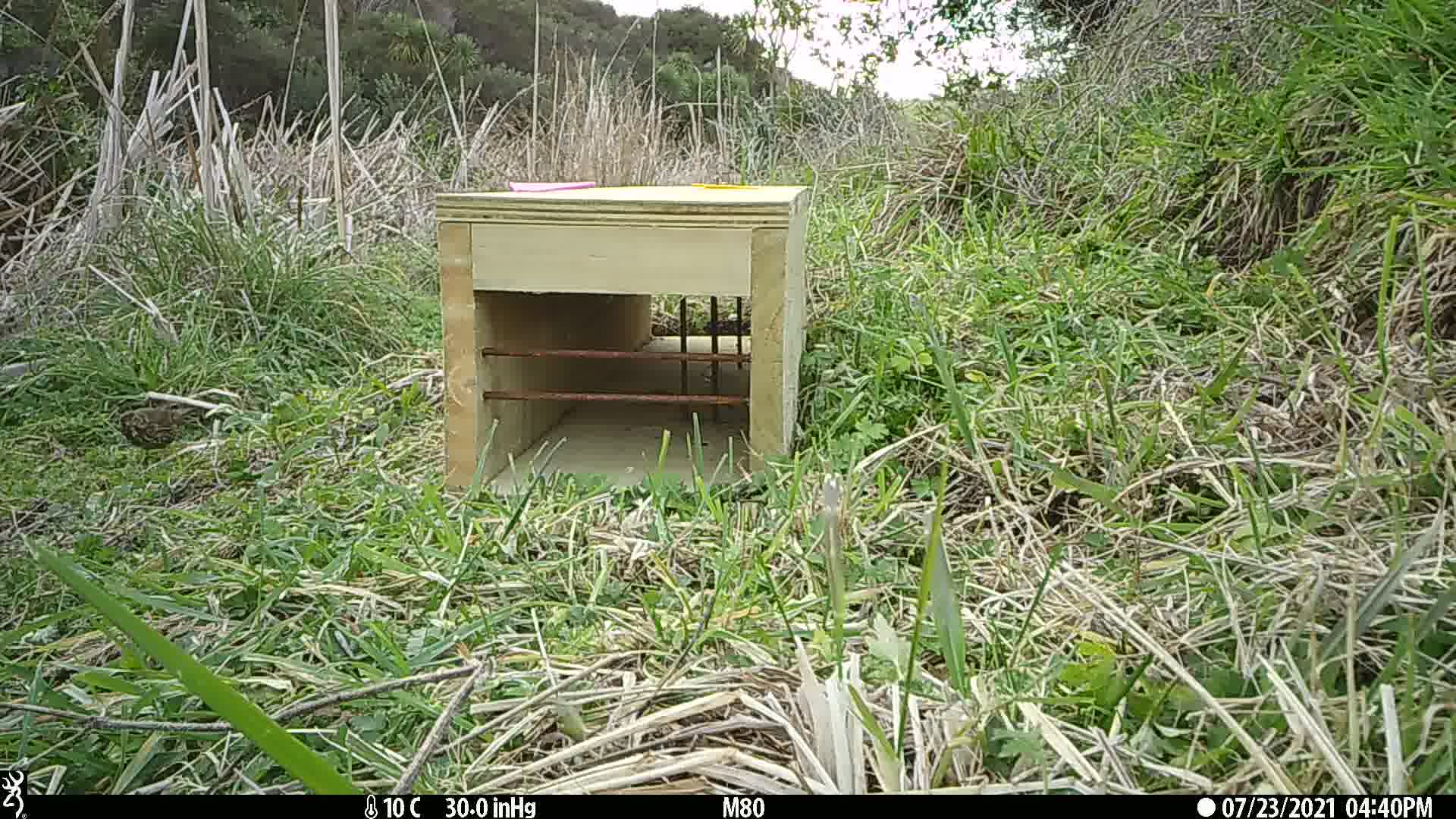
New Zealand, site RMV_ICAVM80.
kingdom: Animalia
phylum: Chordata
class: Aves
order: Passeriformes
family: Turdidae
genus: Turdus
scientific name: Turdus philomelos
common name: song thrush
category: thrush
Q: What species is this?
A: Thrush (song thrush) (Turdus philomelos).